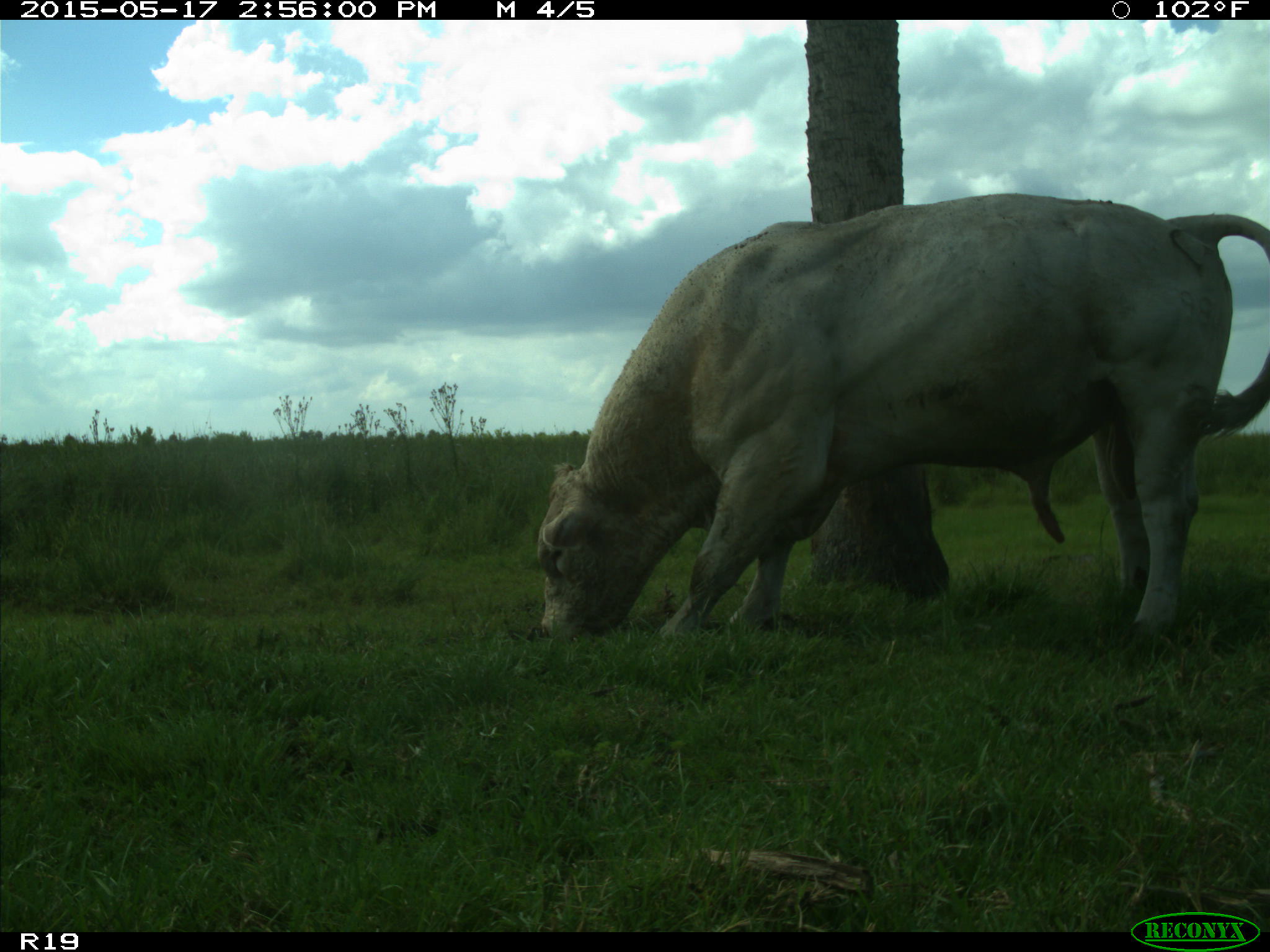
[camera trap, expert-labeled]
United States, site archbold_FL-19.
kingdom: Animalia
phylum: Chordata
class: Mammalia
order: Artiodactyla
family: Bovidae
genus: Bos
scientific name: Bos taurus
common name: domestic cow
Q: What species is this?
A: Bos taurus (domestic cow).